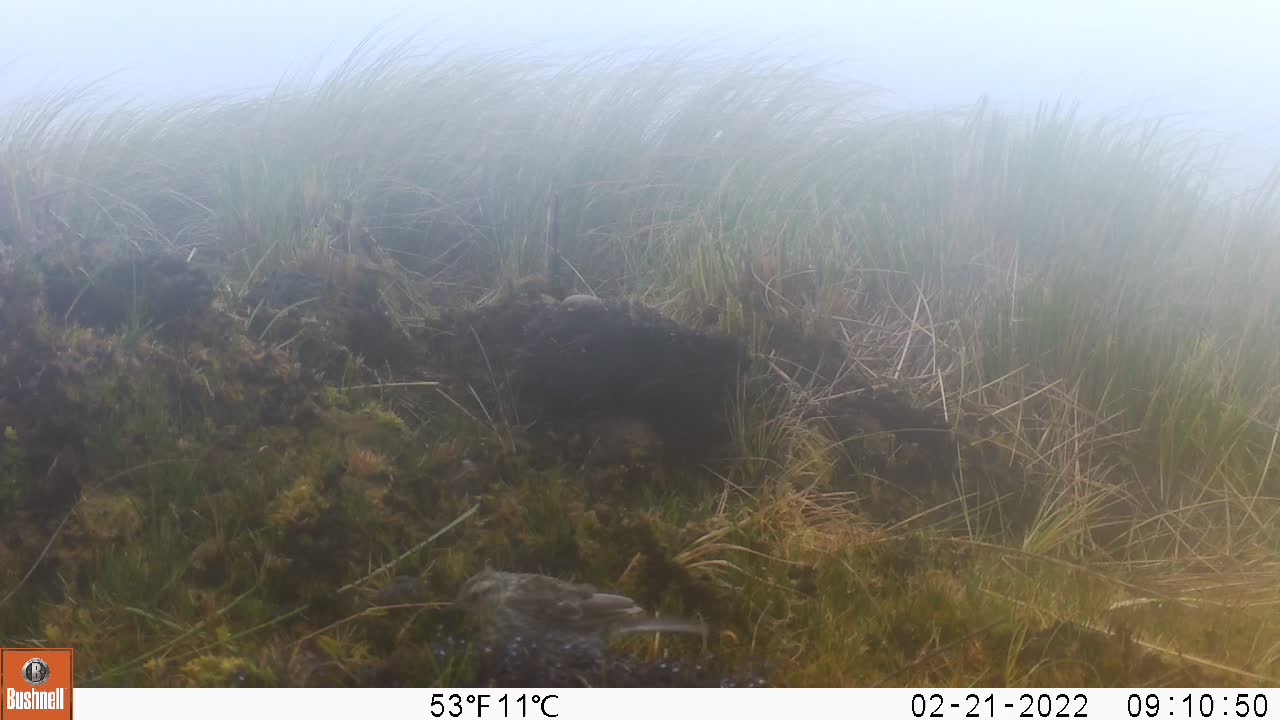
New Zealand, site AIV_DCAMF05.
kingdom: Animalia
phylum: Chordata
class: Aves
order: Passeriformes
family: Motacillidae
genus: Anthus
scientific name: Anthus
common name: pipit